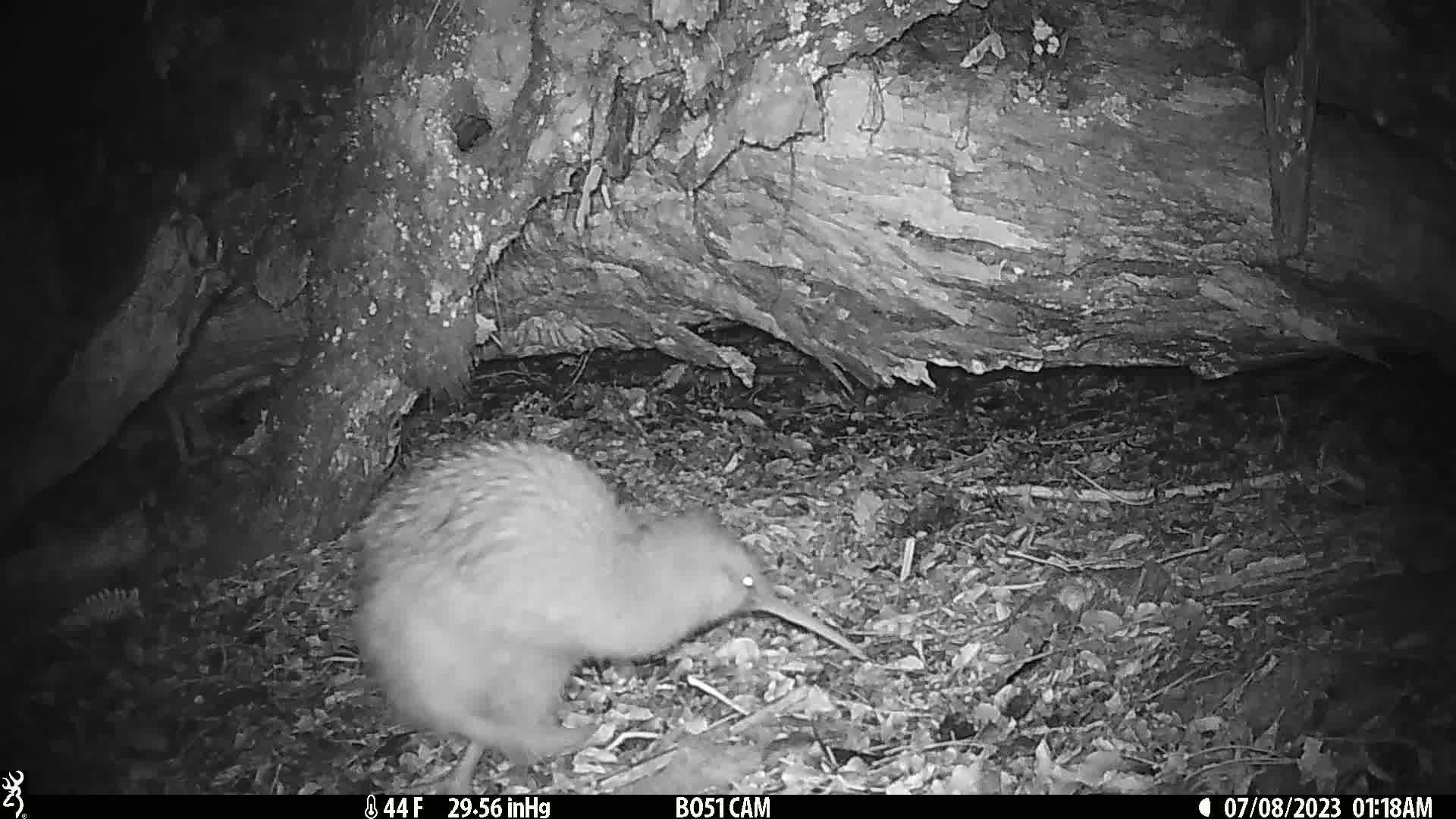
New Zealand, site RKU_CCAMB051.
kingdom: Animalia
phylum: Chordata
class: Aves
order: Apterygiformes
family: Apterygidae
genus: Apteryx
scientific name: Apteryx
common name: kiwi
Kiwi (Apteryx).